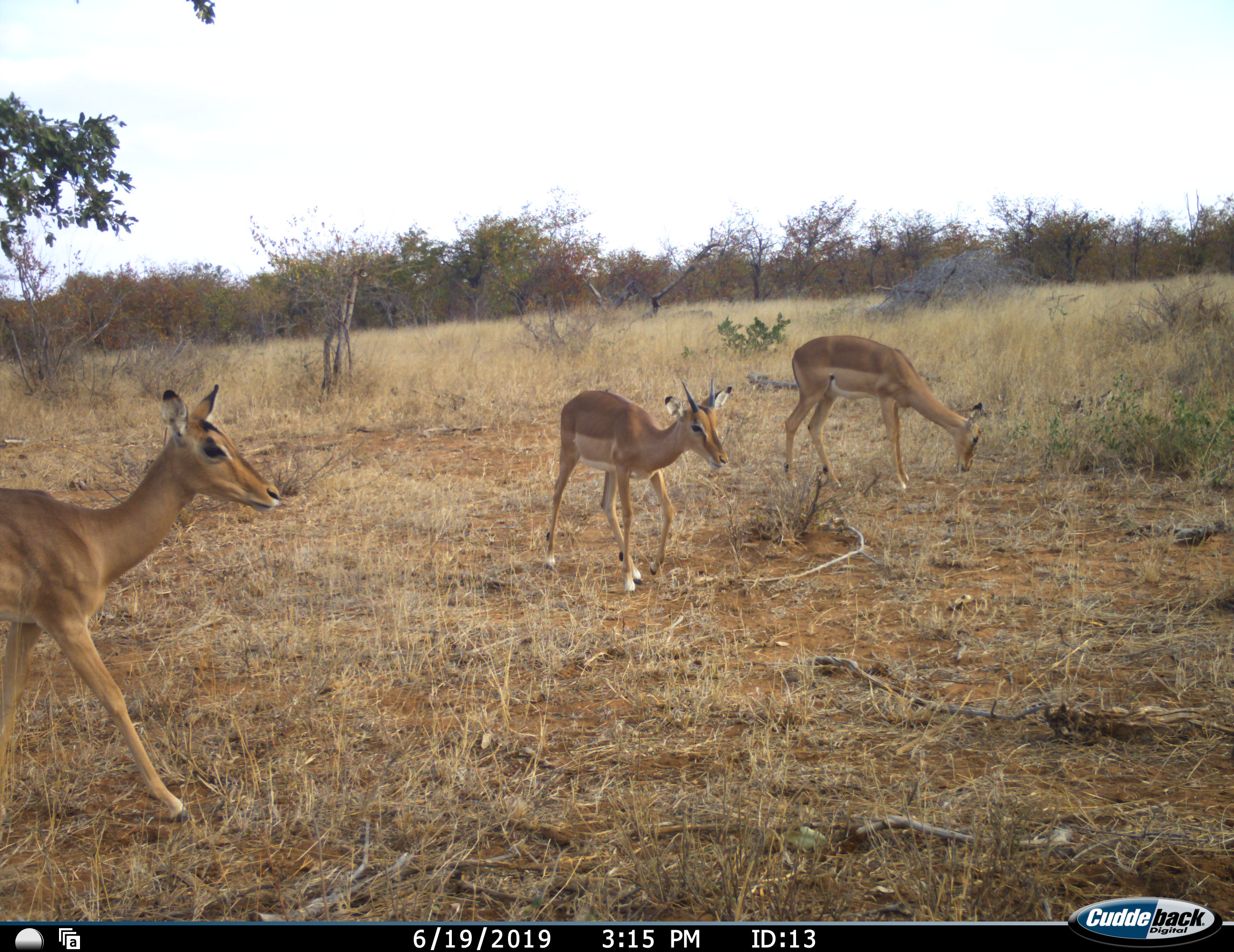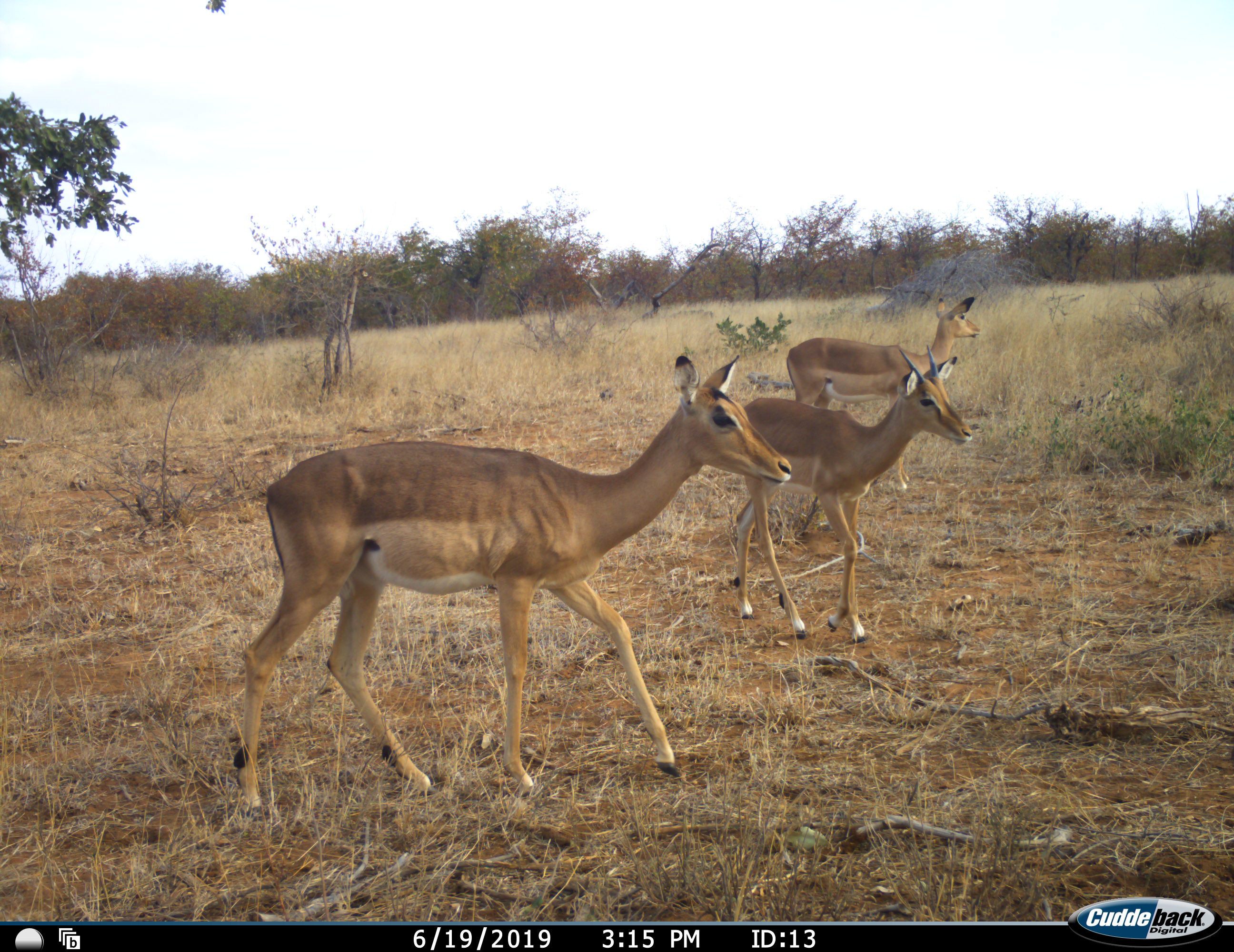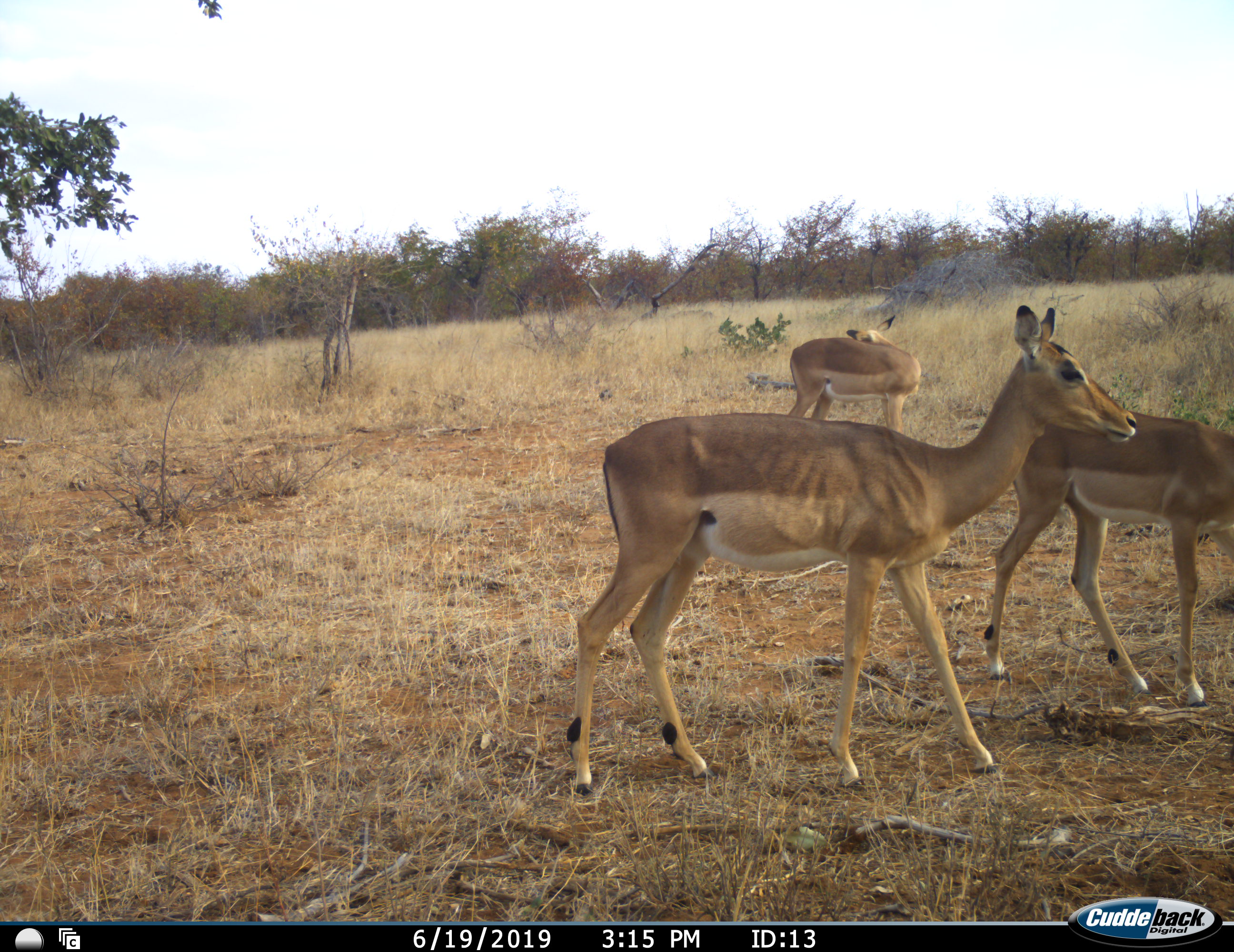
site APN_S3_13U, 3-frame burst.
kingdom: Animalia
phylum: Chordata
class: Mammalia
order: Artiodactyla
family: Bovidae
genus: Aepyceros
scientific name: Aepyceros melampus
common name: impala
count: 3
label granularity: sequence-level